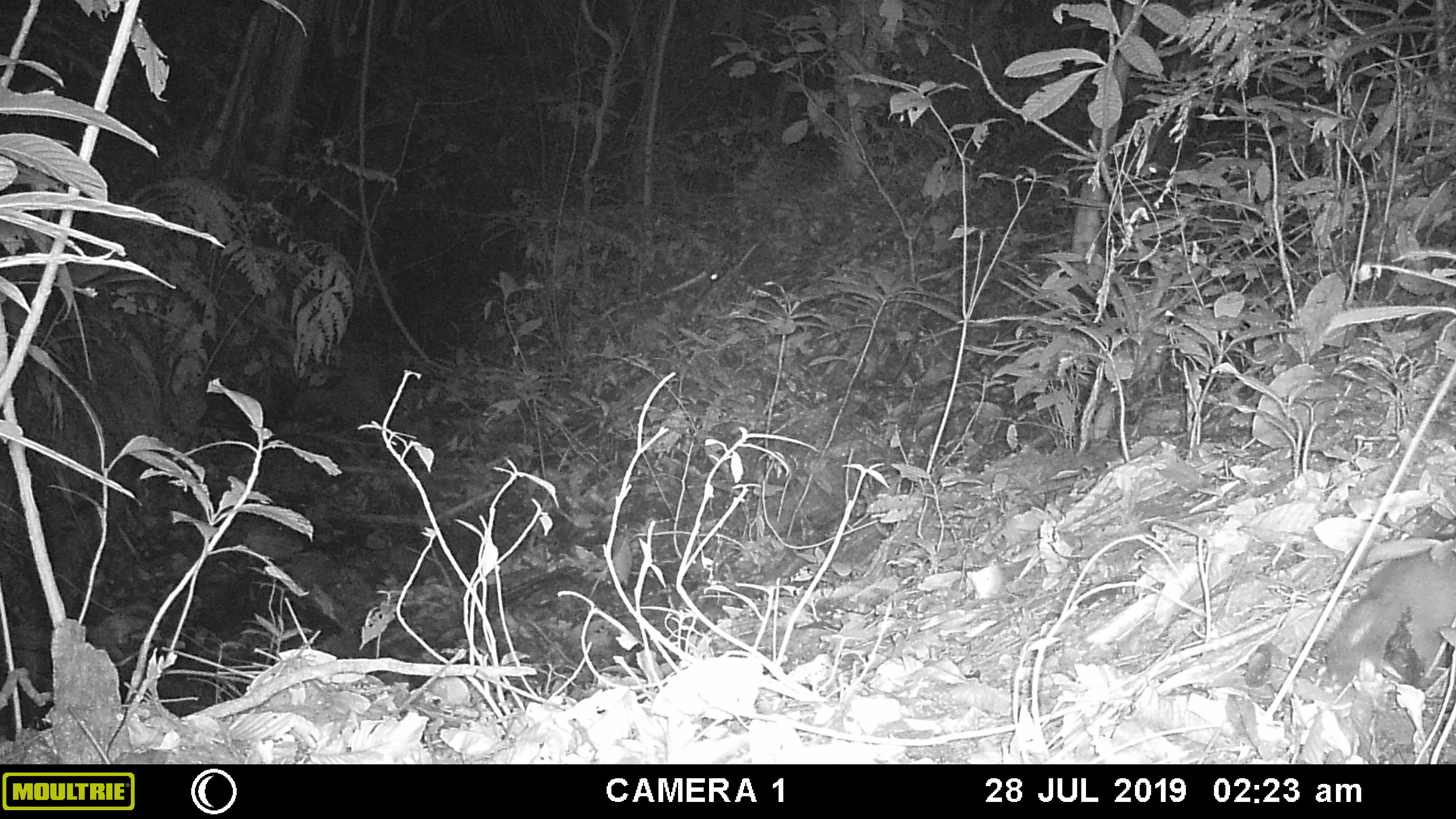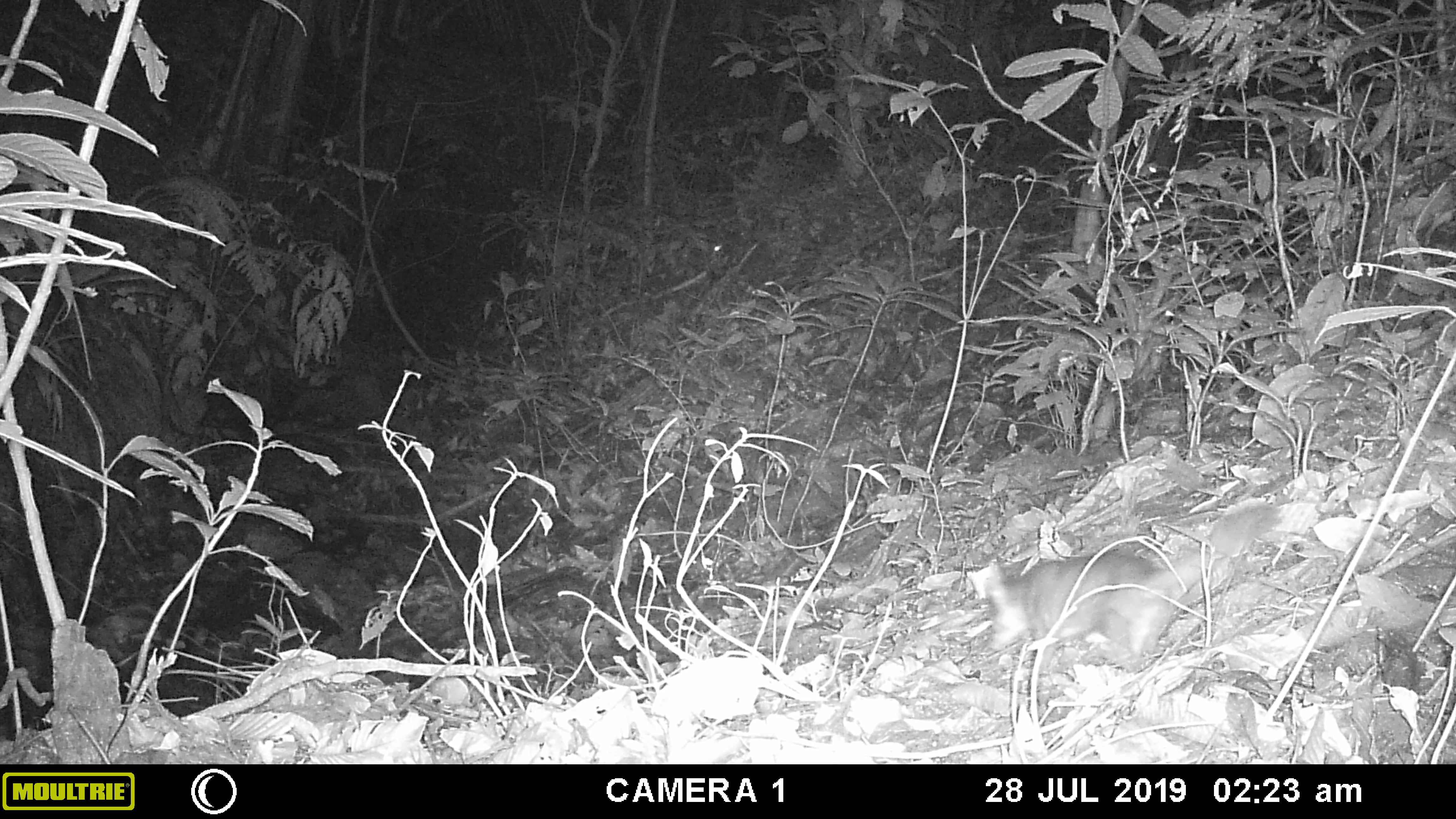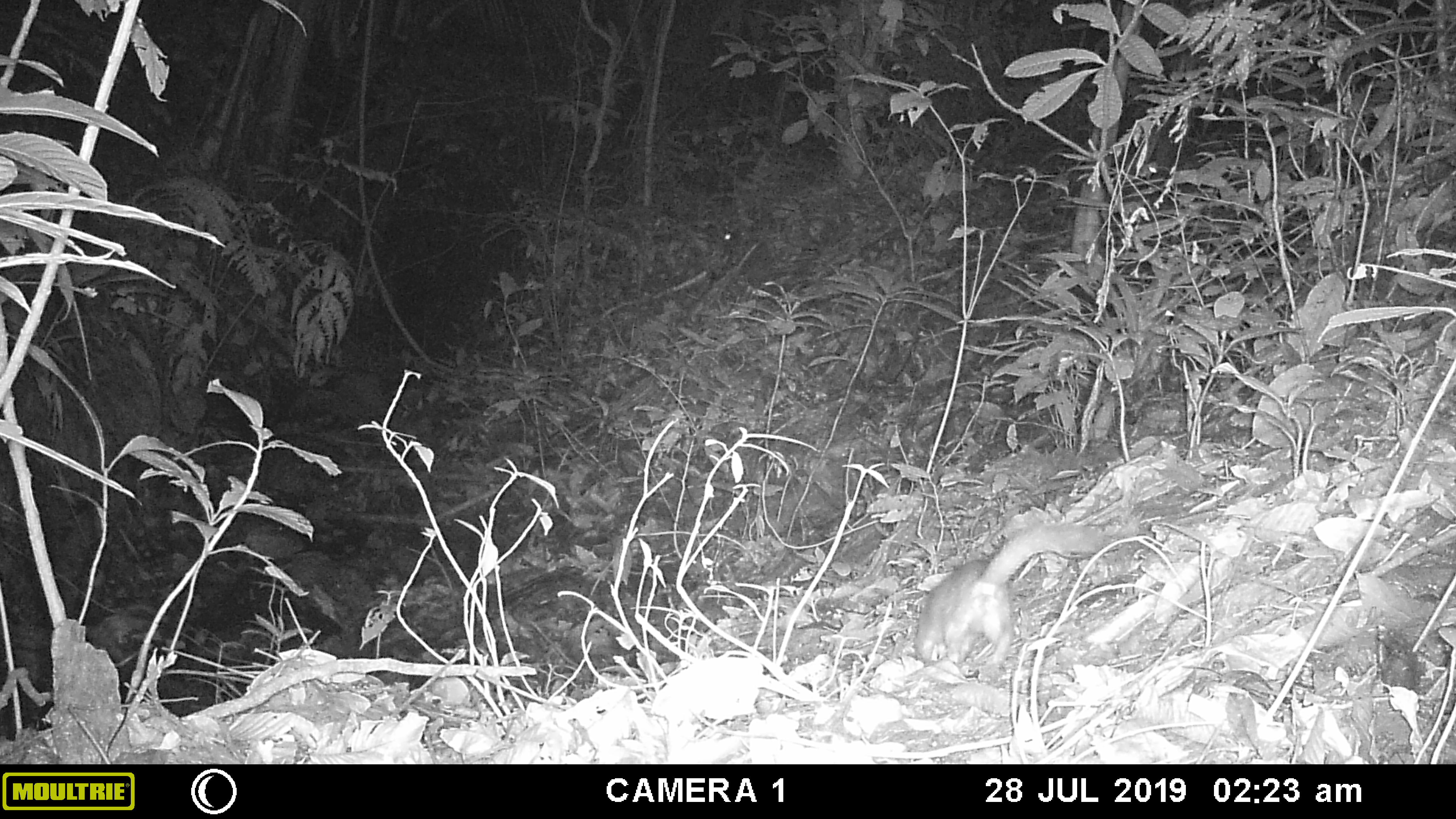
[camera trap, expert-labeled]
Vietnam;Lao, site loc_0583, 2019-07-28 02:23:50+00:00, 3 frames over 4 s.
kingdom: Animalia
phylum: Chordata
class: Mammalia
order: Carnivora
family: Mustelidae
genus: Melogale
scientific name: Melogale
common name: ferret badger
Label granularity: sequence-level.